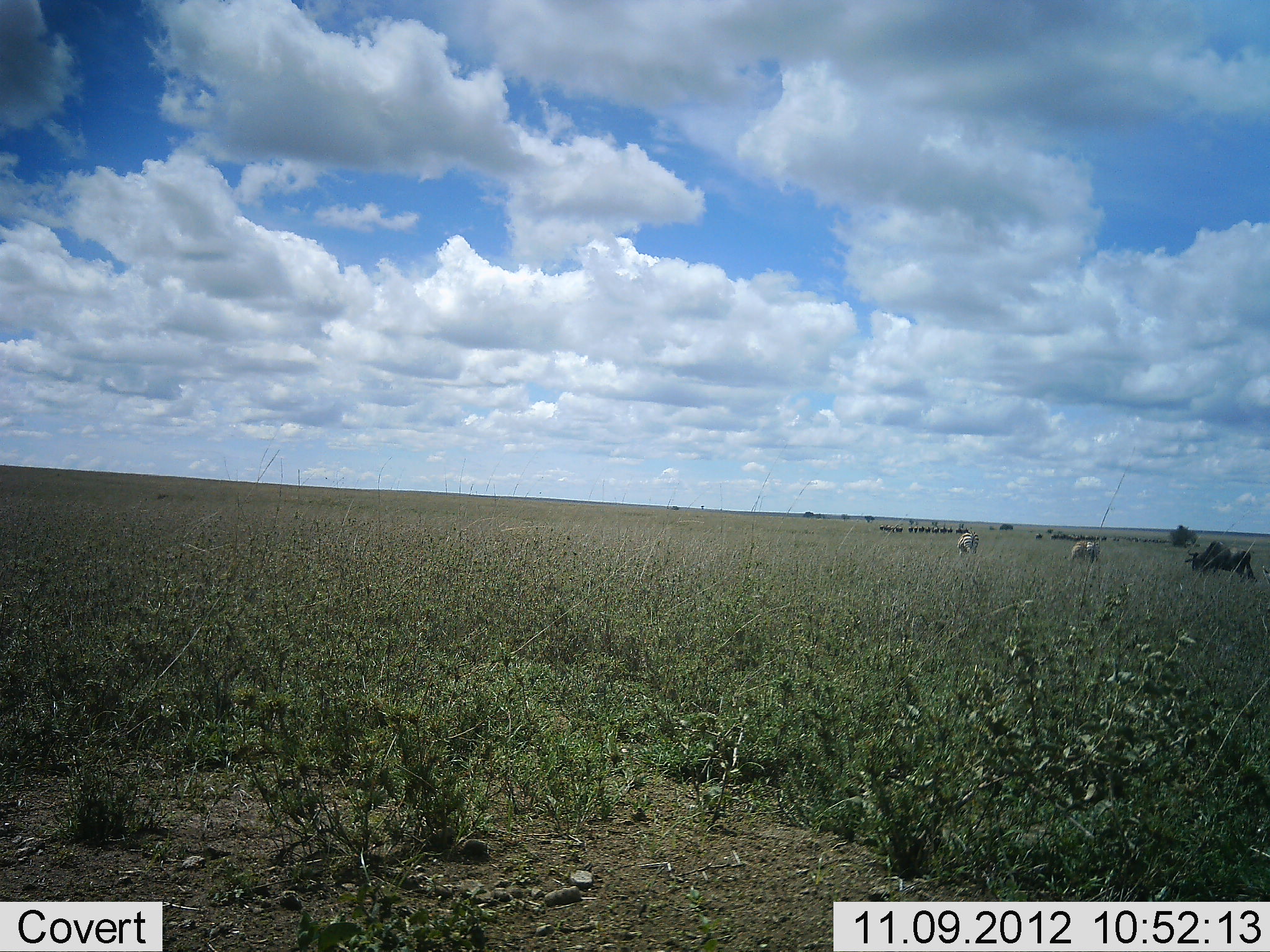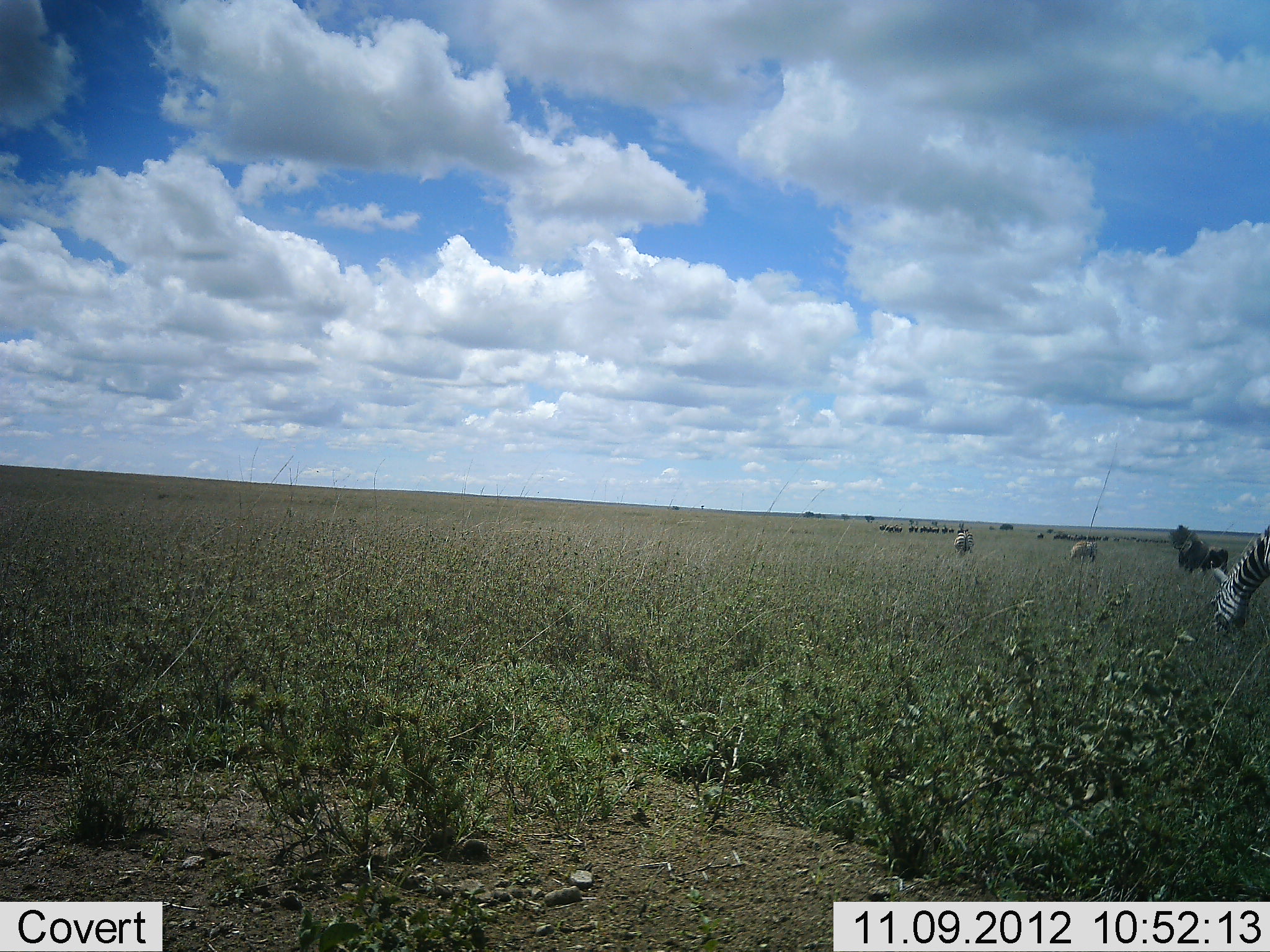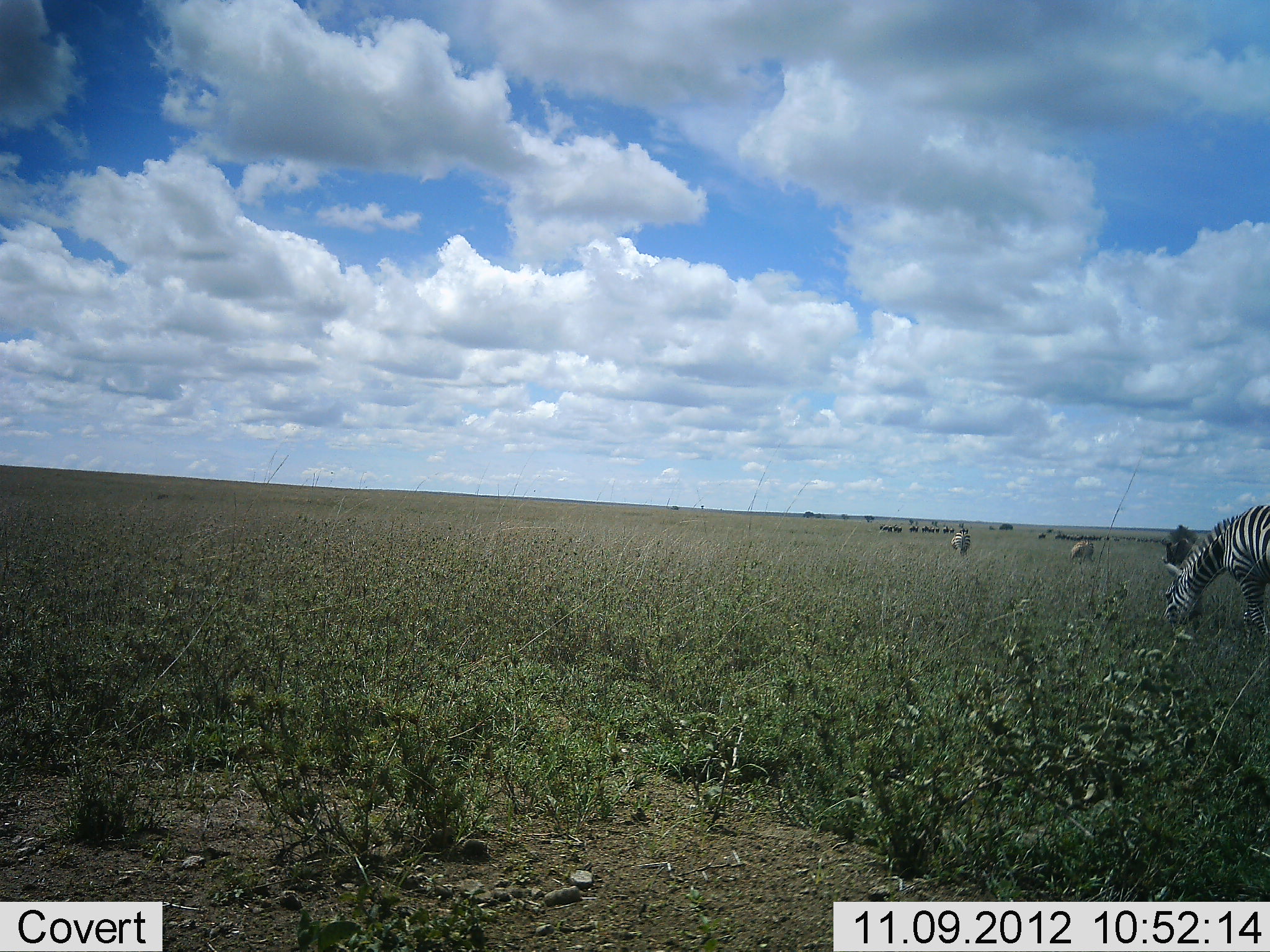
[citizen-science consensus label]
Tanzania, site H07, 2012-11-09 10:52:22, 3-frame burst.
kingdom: Animalia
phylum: Chordata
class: Mammalia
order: Artiodactyla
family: Bovidae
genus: Connochaetes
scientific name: Connochaetes taurinus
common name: blue wildebeest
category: wildebeest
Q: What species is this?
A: Wildebeest (blue wildebeest) (Connochaetes taurinus).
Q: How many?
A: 3.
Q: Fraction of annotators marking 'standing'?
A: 27%.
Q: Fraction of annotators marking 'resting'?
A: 0%.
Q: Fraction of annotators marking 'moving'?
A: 45%.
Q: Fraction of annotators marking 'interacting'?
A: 0%.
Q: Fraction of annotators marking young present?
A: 0%.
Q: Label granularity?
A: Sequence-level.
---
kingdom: Animalia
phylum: Chordata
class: Mammalia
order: Perissodactyla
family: Equidae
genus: Equus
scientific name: Equus quagga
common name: plains zebra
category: zebra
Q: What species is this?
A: Zebra (plains zebra) (Equus quagga).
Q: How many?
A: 1.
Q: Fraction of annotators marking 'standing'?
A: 7%.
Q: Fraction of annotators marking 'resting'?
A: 0%.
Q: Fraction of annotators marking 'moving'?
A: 33%.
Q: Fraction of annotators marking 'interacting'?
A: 0%.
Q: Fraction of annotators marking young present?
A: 0%.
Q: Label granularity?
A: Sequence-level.